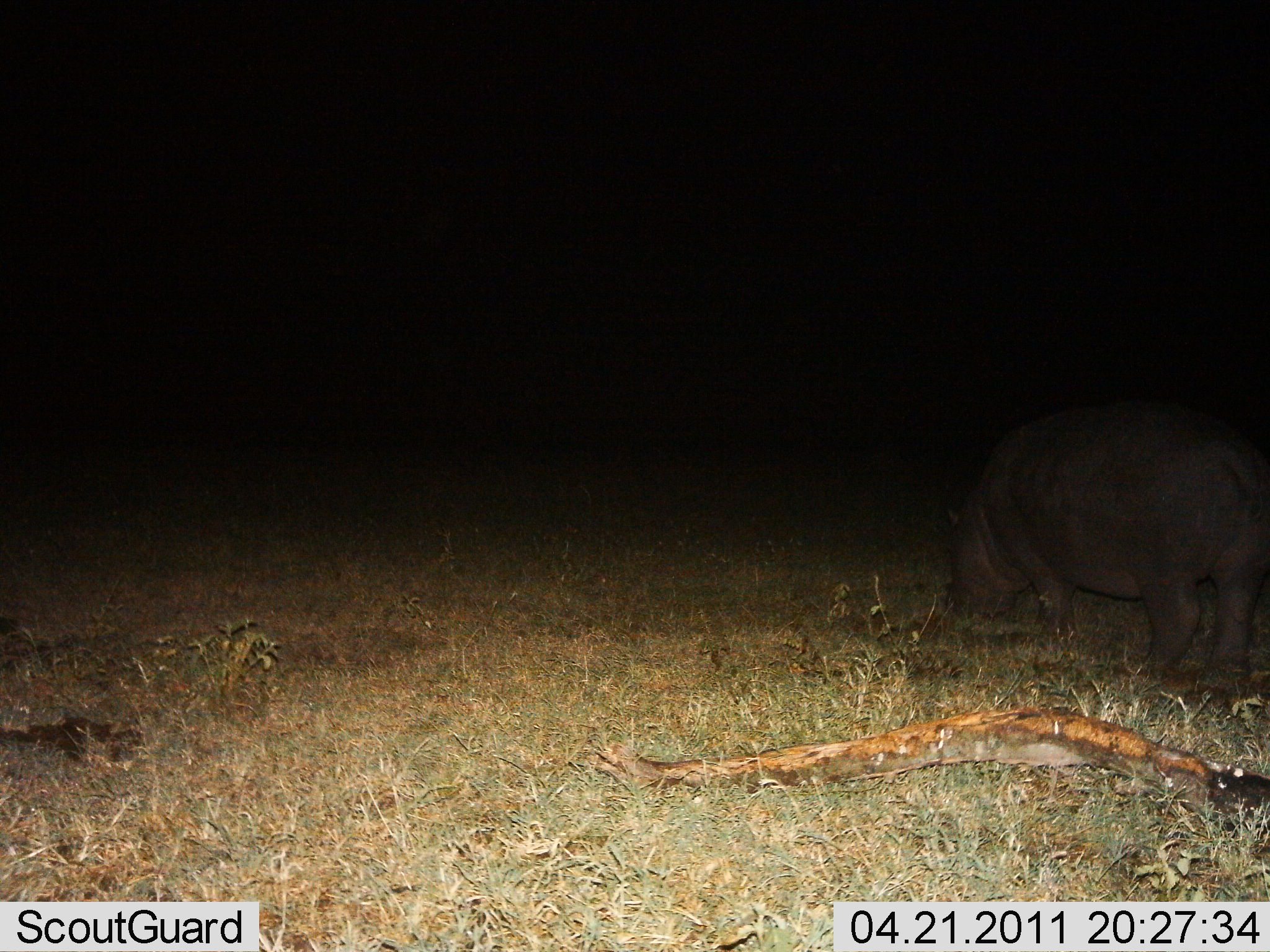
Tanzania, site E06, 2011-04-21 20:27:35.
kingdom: Animalia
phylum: Chordata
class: Mammalia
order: Artiodactyla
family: Hippopotamidae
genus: Hippopotamus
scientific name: Hippopotamus amphibius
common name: hippopotamus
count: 1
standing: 40%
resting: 0%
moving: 0%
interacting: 0%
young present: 0%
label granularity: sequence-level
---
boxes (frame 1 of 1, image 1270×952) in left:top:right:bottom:
animal: 938:397:1269:691